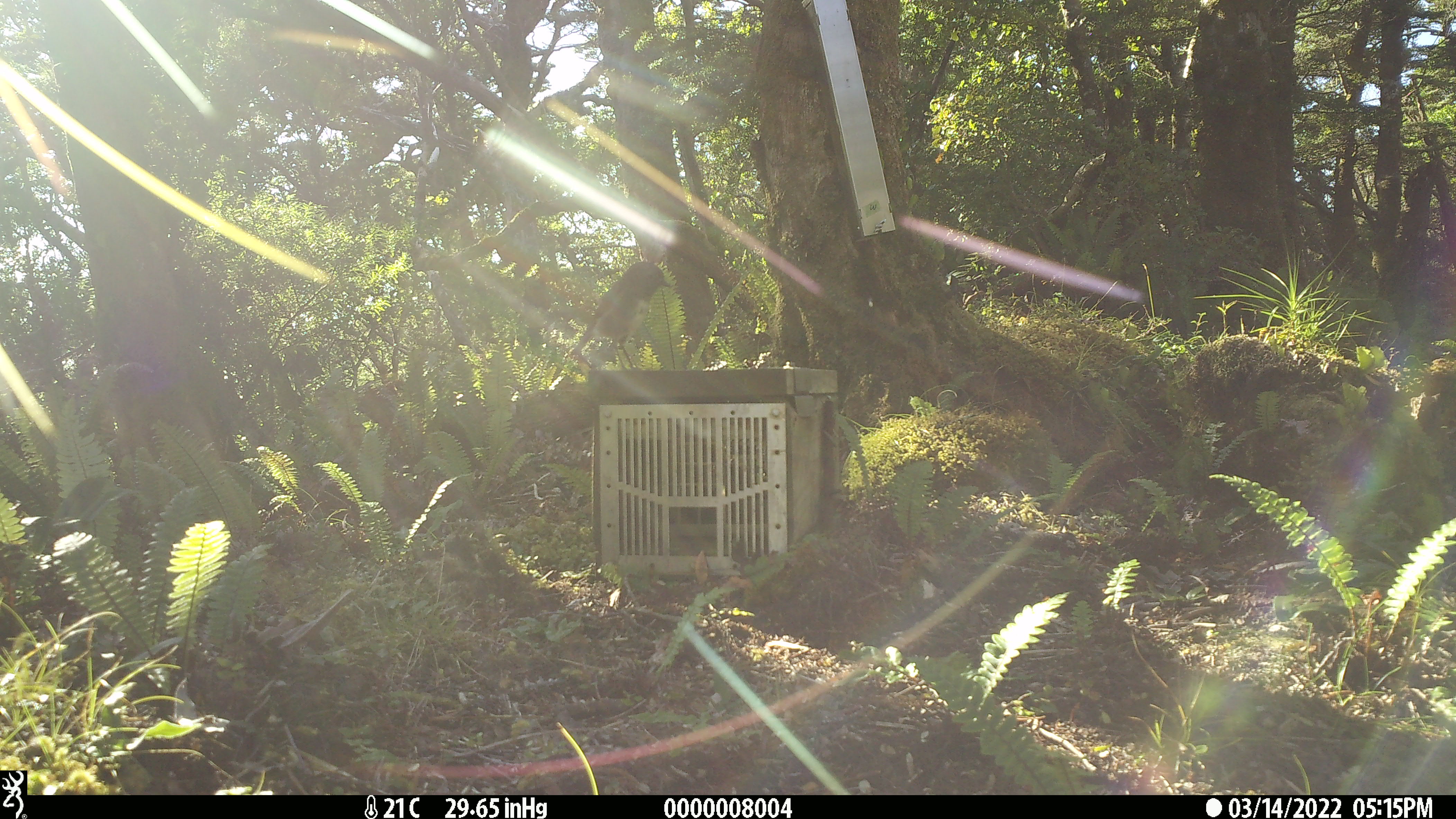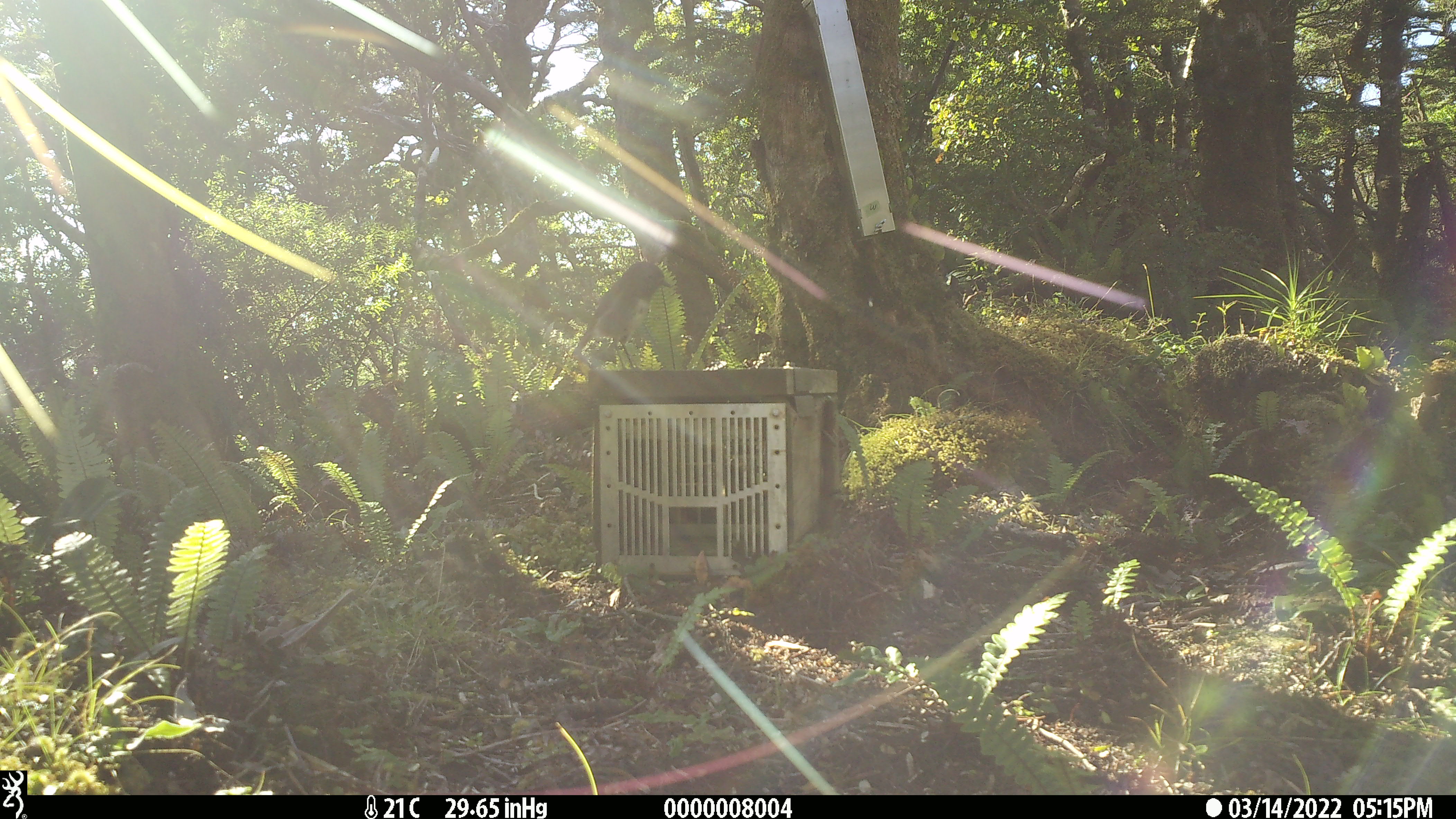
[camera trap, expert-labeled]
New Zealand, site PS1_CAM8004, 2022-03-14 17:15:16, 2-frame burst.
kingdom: Animalia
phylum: Chordata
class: Aves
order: Passeriformes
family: Petroicidae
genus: Petroica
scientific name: Petroica australis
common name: new zealand robin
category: robin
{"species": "robin (new zealand robin) (Petroica australis)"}